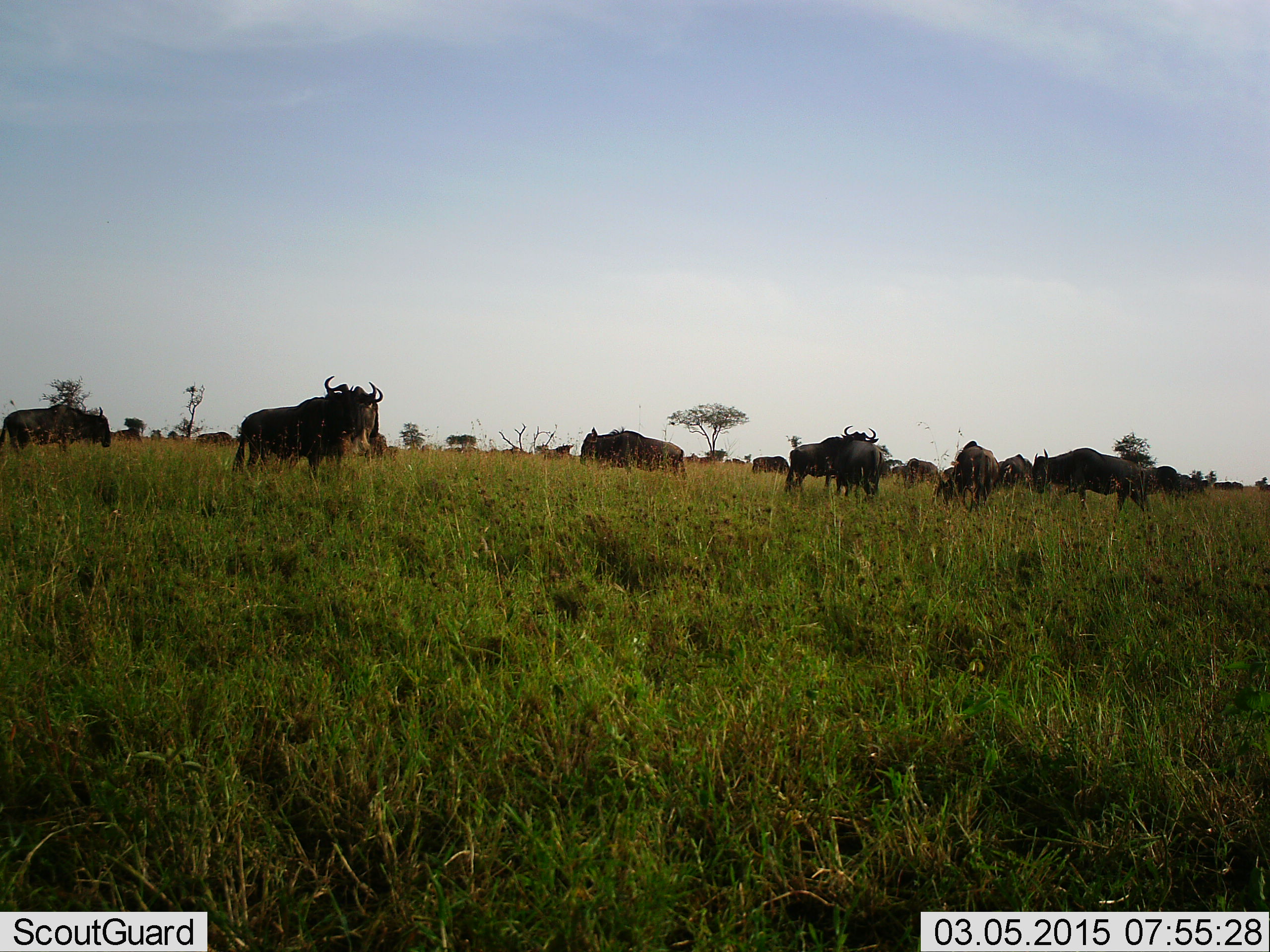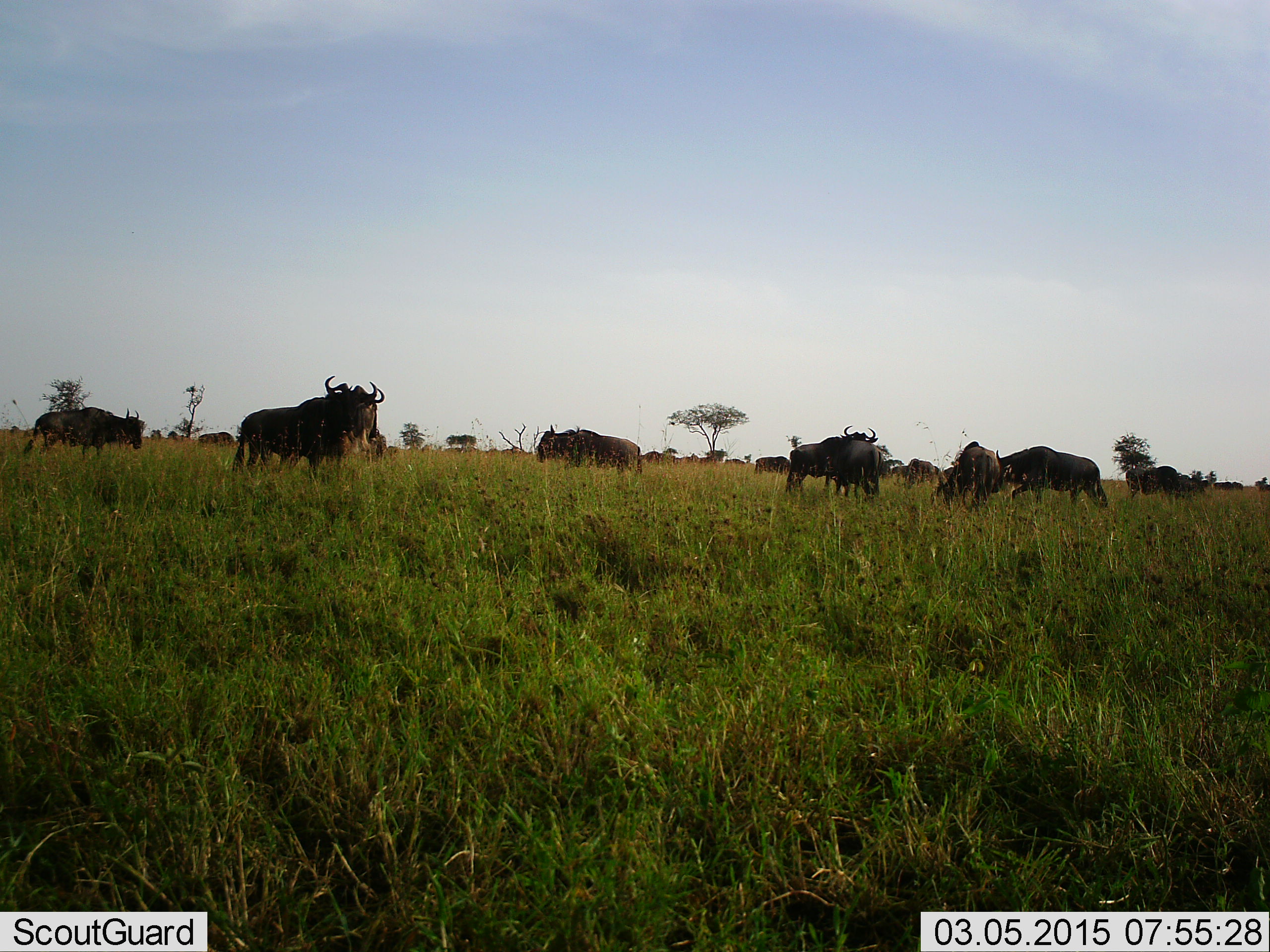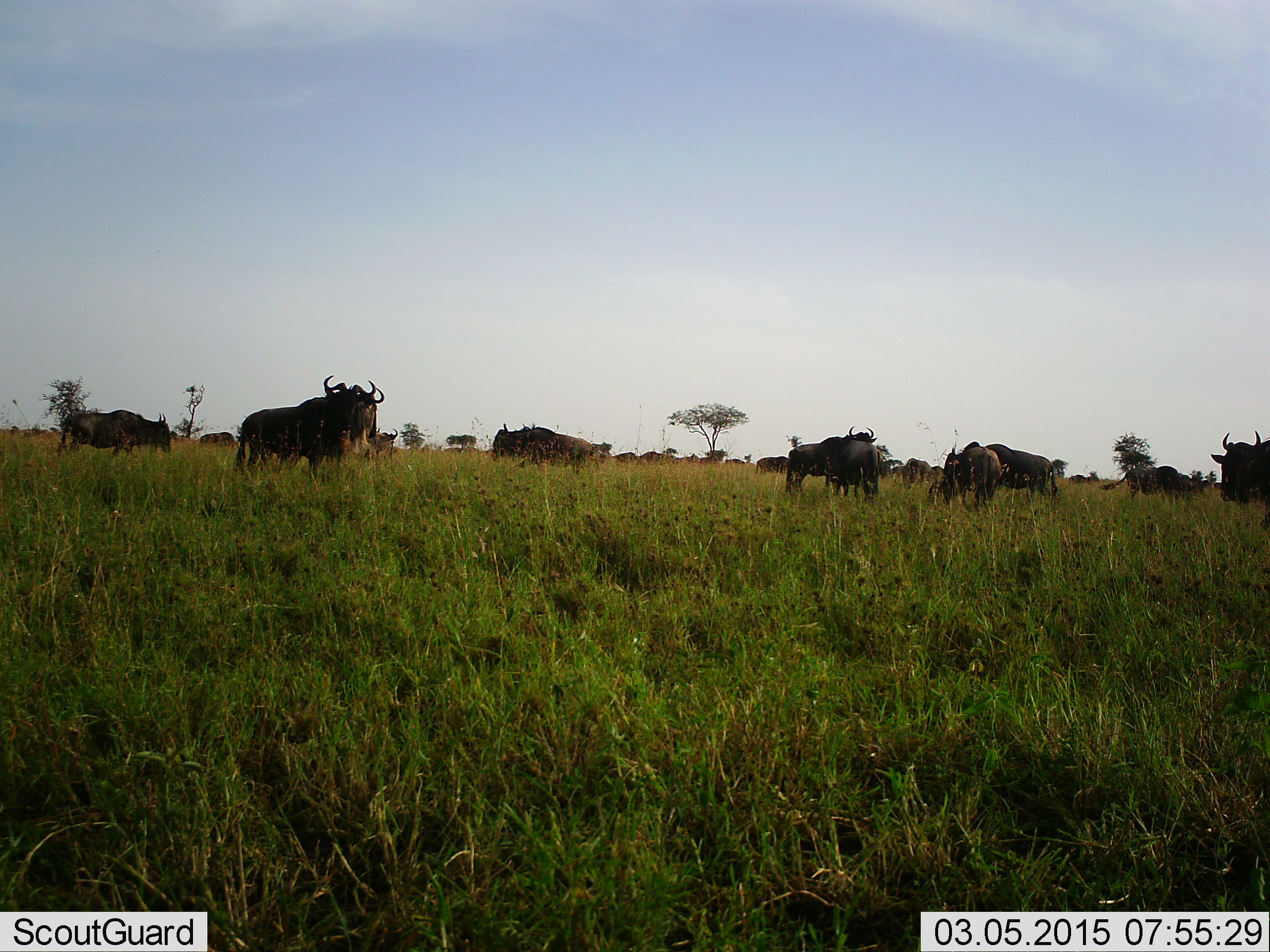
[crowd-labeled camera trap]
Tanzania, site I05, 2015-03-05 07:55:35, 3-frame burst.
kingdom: Animalia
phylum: Chordata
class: Mammalia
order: Artiodactyla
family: Bovidae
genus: Connochaetes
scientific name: Connochaetes taurinus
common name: blue wildebeest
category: wildebeest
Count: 11-50.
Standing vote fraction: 80%.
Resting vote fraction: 10%.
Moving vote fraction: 70%.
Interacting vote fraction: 0%.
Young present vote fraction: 0%.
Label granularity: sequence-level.